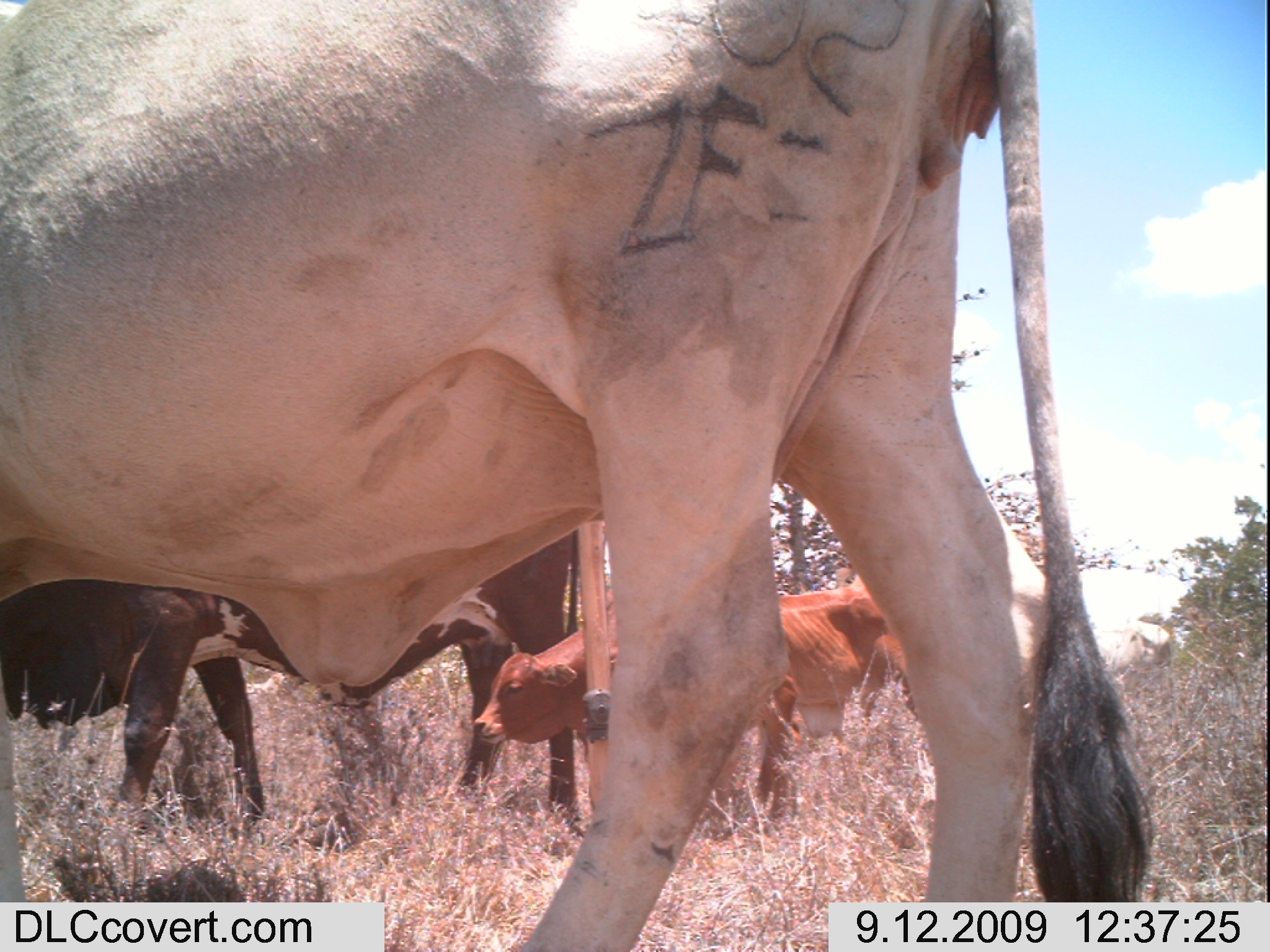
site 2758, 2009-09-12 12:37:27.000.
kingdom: Animalia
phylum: Chordata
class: Mammalia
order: Artiodactyla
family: Bovidae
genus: Bos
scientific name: Bos taurus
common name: domestic cattle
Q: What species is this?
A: Bos taurus (domestic cattle).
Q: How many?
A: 3.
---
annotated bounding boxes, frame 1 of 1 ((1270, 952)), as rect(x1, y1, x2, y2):
bos taurus: rect(0, 0, 1160, 952); rect(0, 523, 579, 832); rect(745, 588, 920, 827); rect(471, 600, 621, 809)